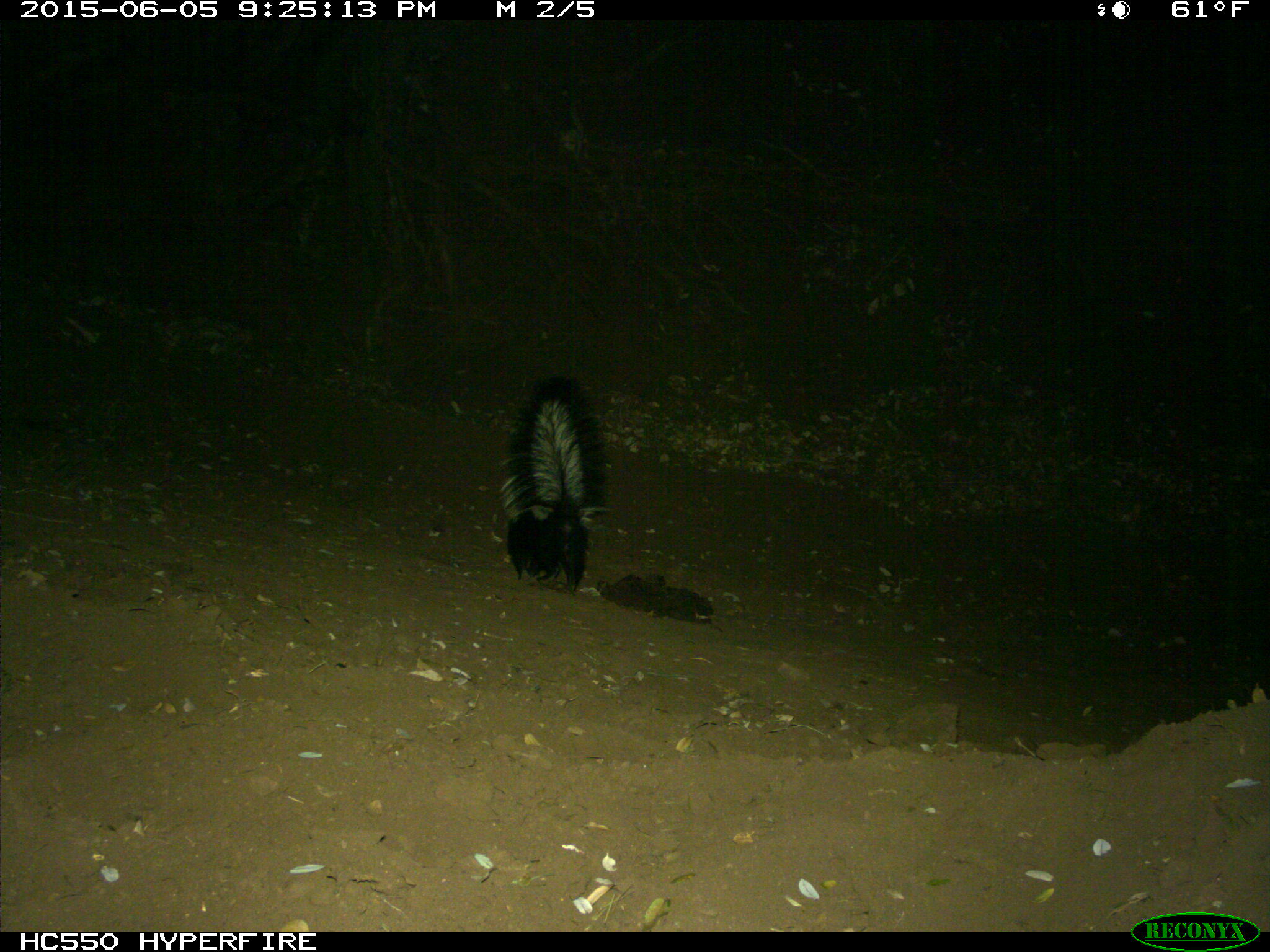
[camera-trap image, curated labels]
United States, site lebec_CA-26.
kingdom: Animalia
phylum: Chordata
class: Mammalia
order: Carnivora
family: Mephitidae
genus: Mephitis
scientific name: Mephitis mephitis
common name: striped skunk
Mephitis mephitis (striped skunk).